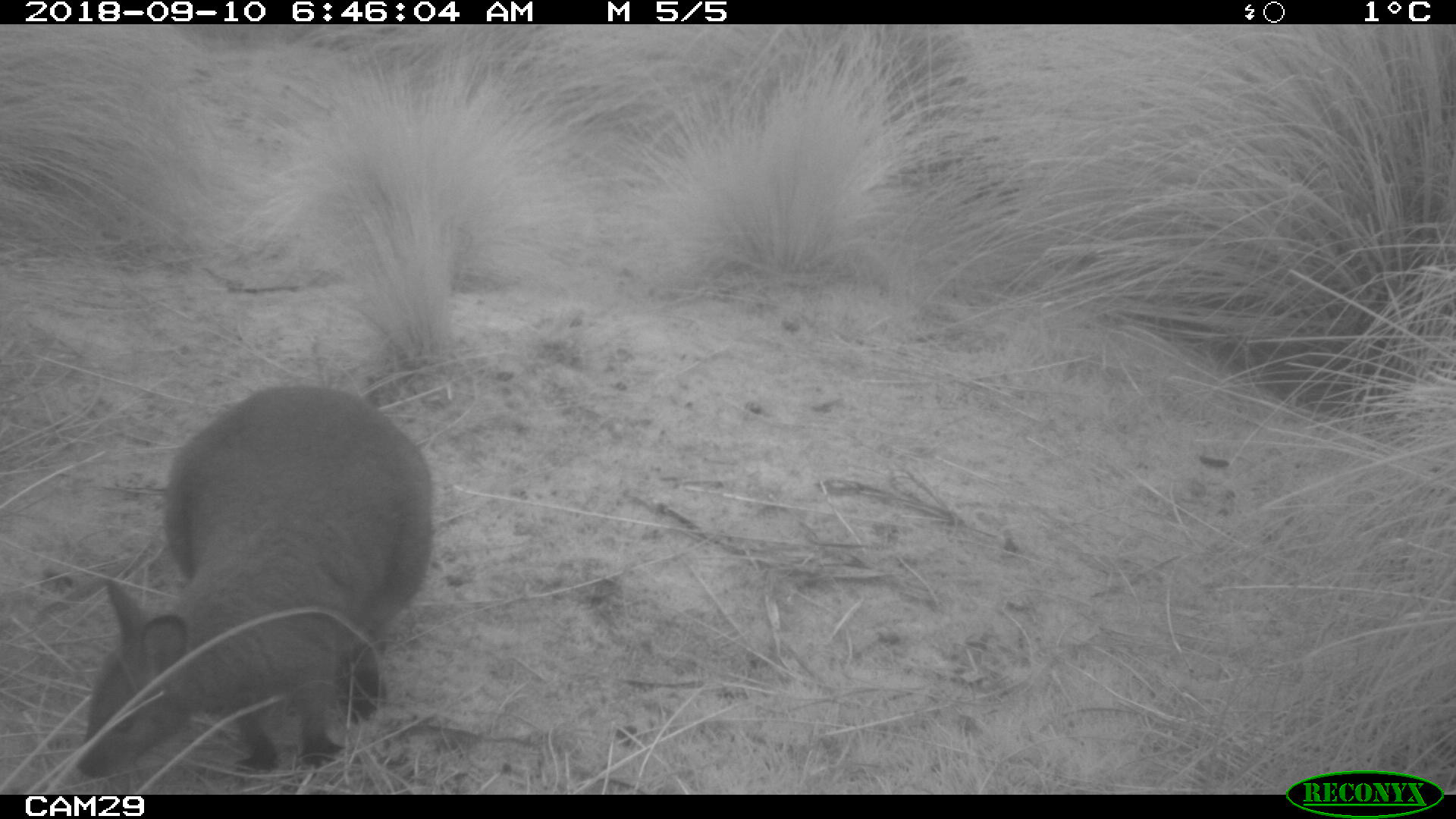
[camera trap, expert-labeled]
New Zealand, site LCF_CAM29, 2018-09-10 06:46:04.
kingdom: Animalia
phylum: Chordata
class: Mammalia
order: Diprotodontia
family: Macropodidae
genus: Notamacropus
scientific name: Notamacropus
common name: wallaby